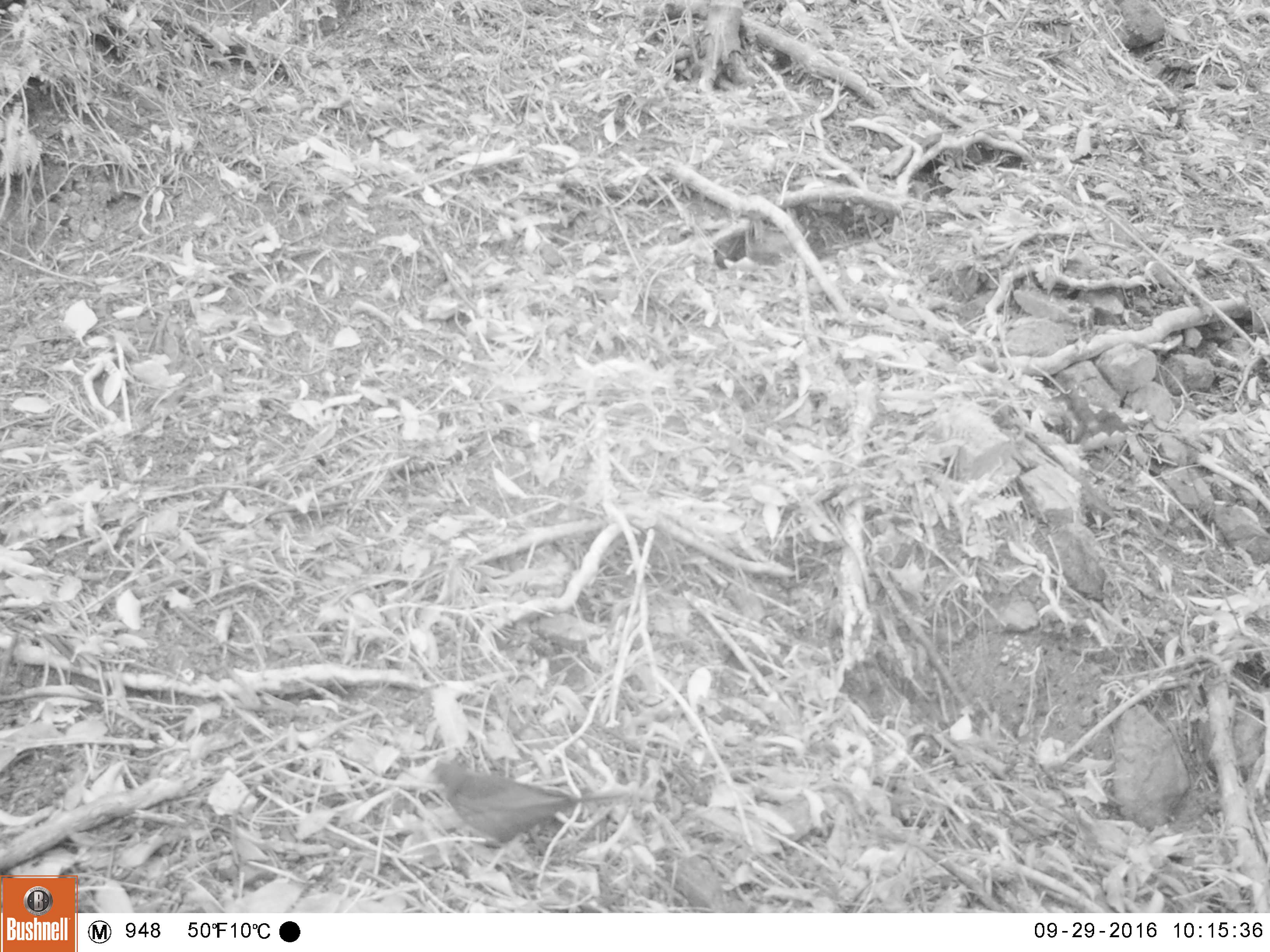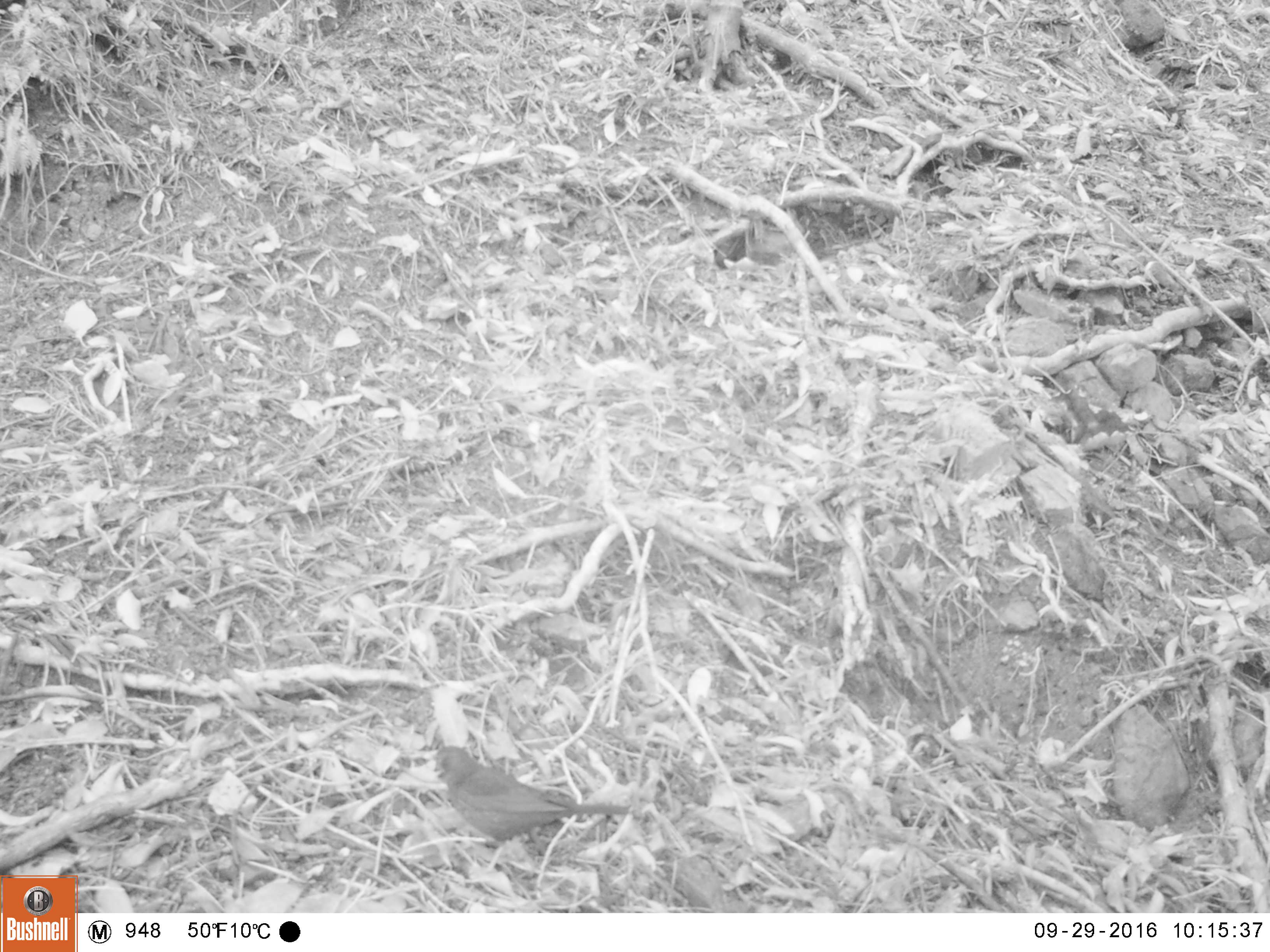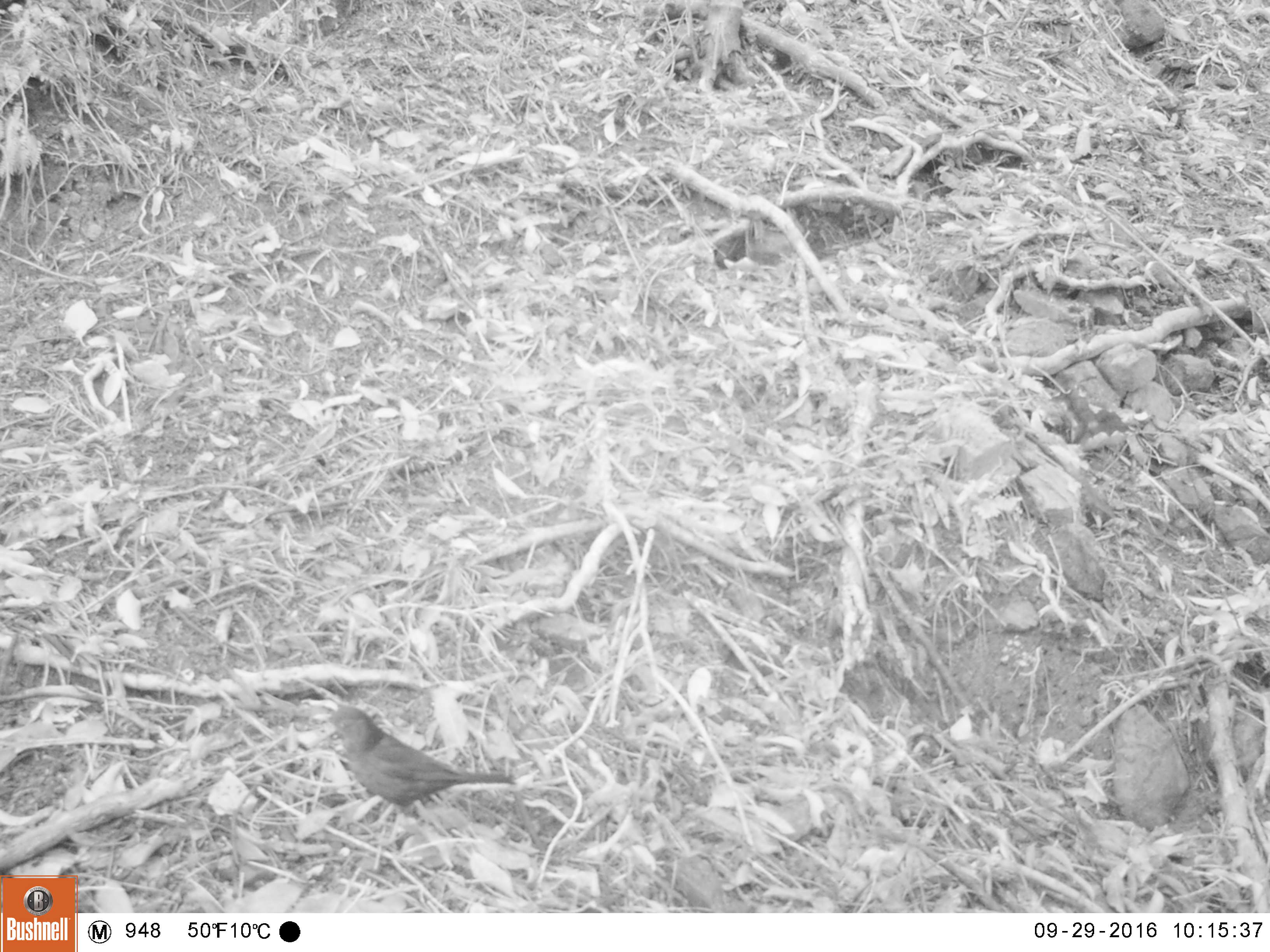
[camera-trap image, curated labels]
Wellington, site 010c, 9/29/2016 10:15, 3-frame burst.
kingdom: Animalia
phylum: Chordata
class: Aves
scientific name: Aves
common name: bird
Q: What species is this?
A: Bird (Aves).